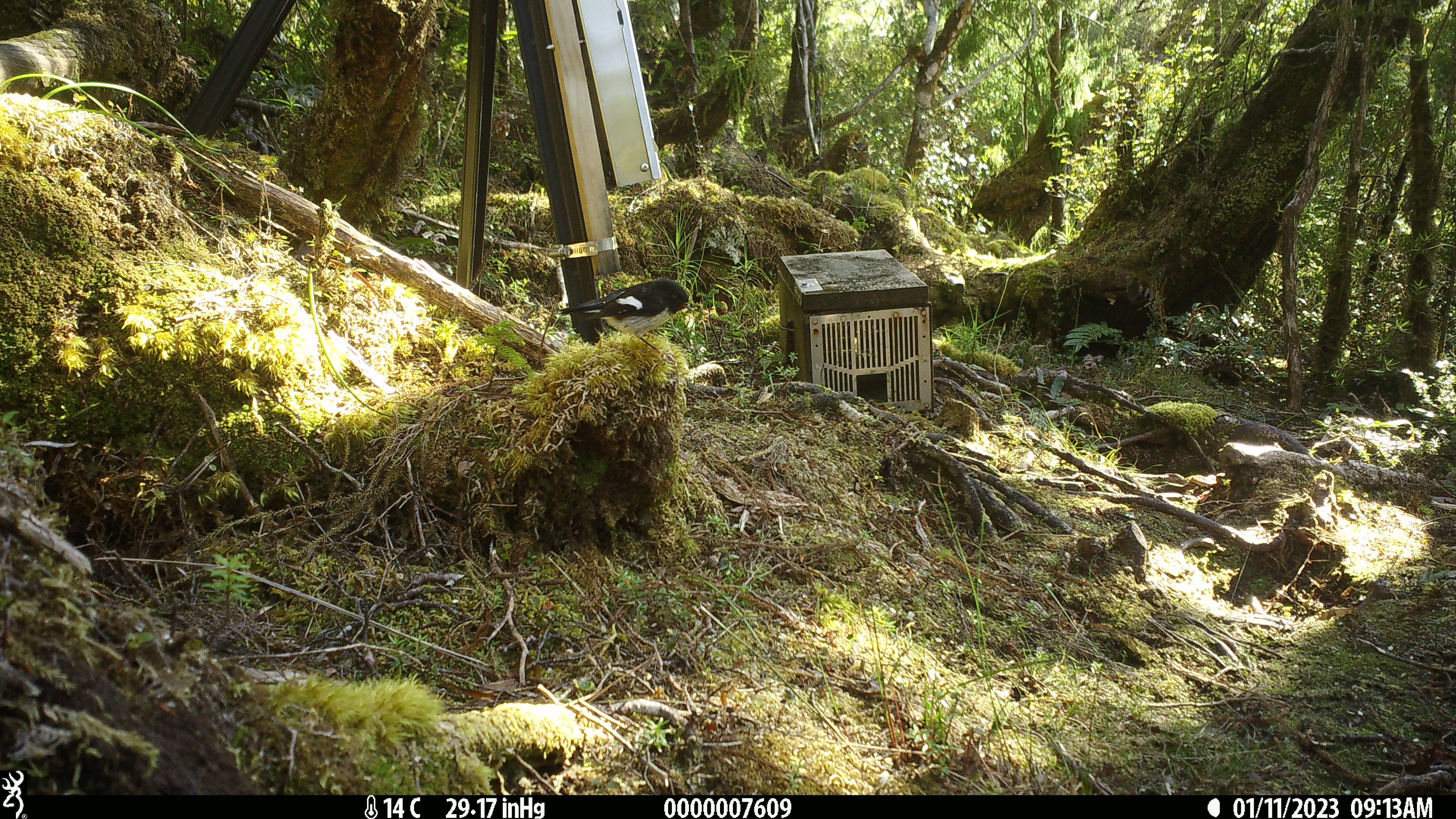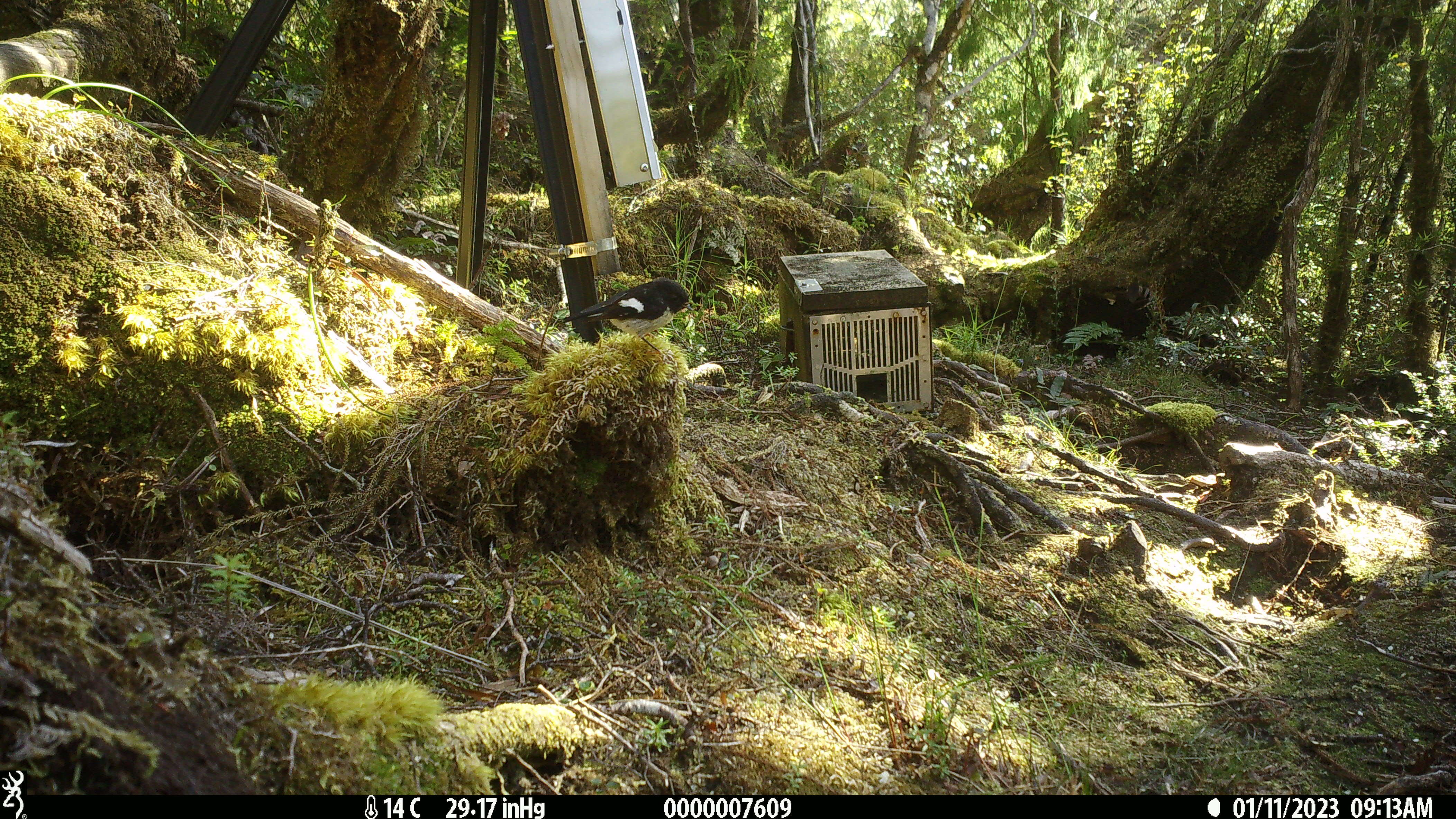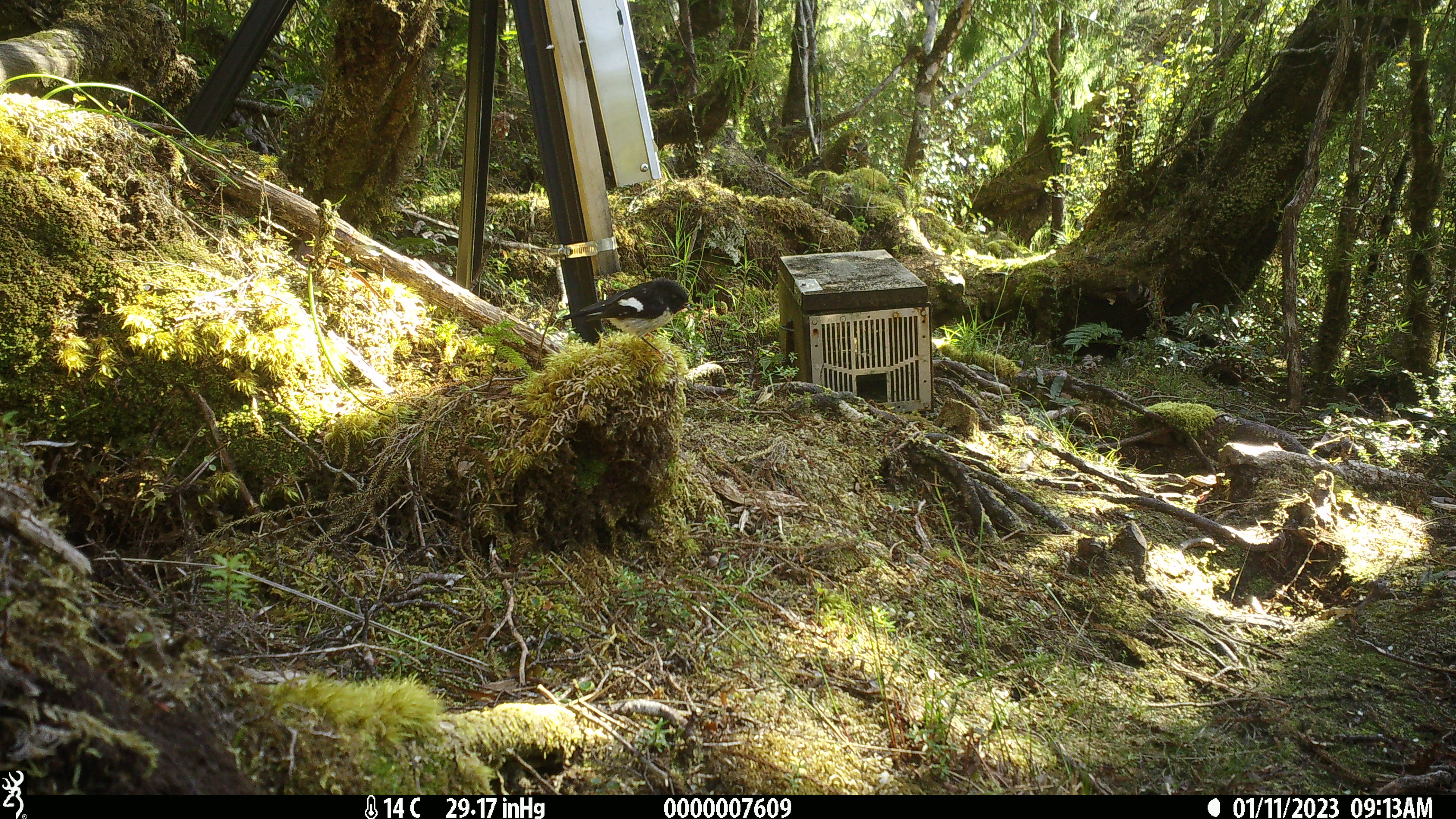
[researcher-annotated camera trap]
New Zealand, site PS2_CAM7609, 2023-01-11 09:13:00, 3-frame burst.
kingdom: Animalia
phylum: Chordata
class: Aves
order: Passeriformes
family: Petroicidae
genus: Petroica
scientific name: Petroica macrocephala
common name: tomtit